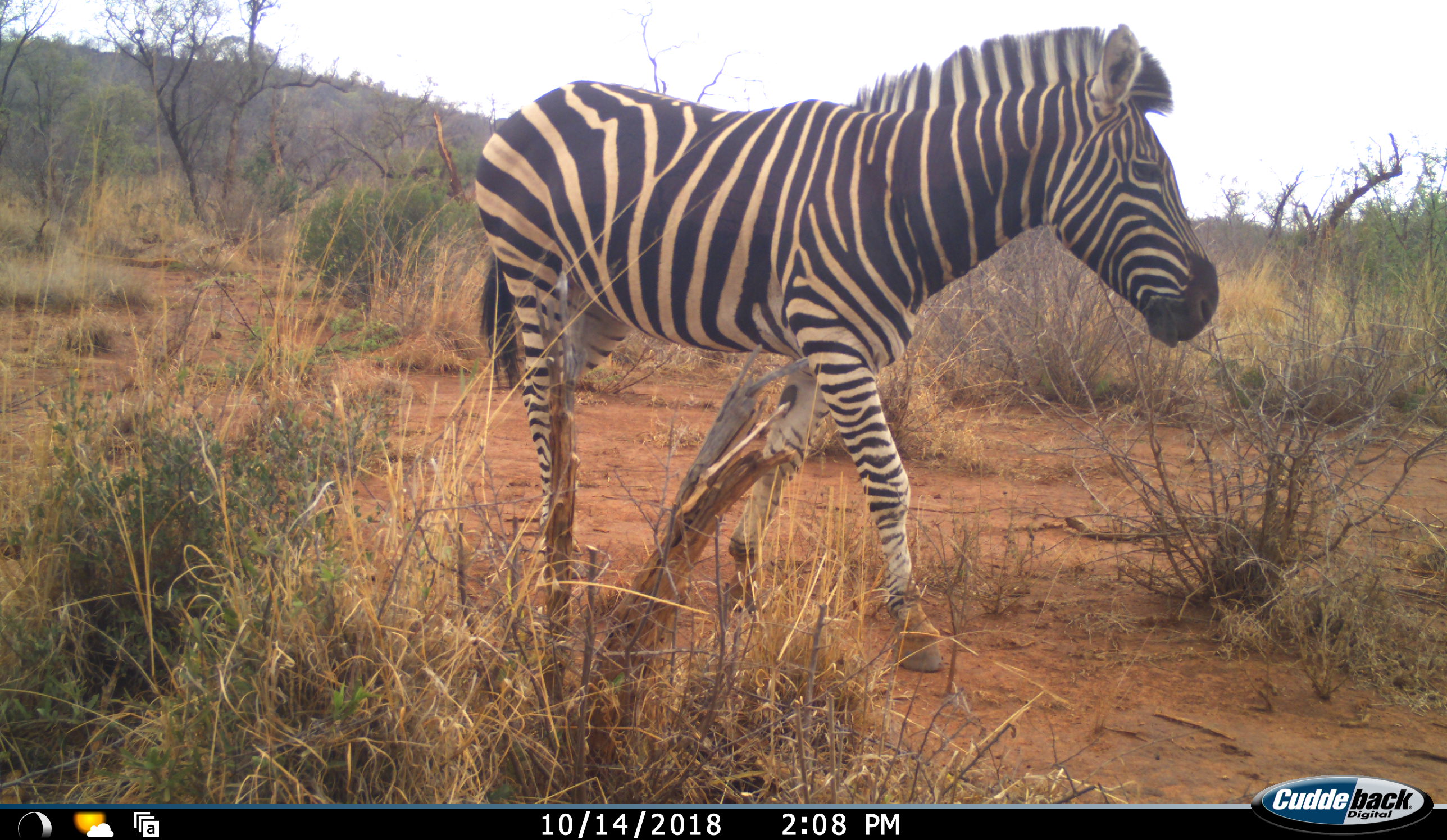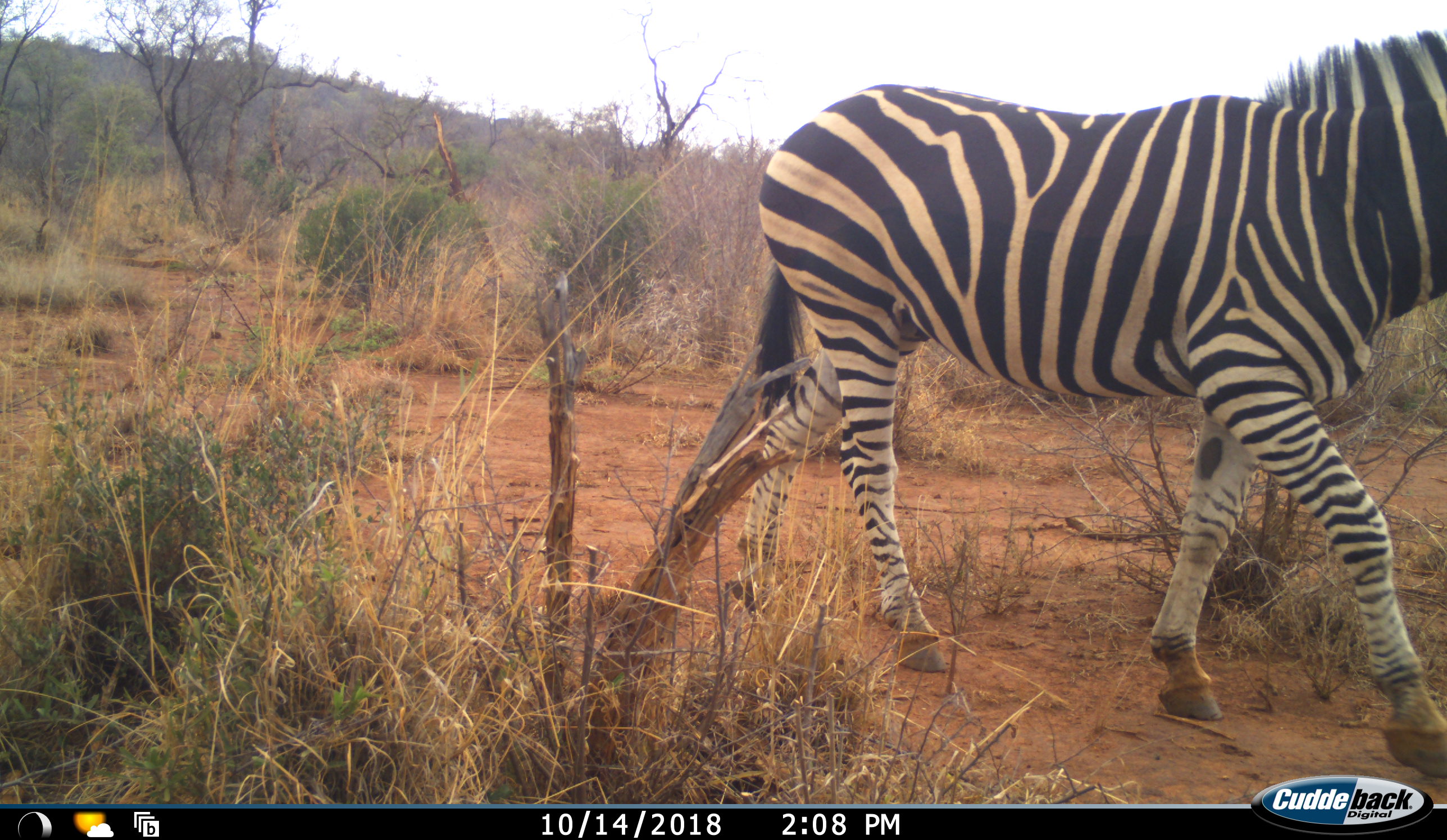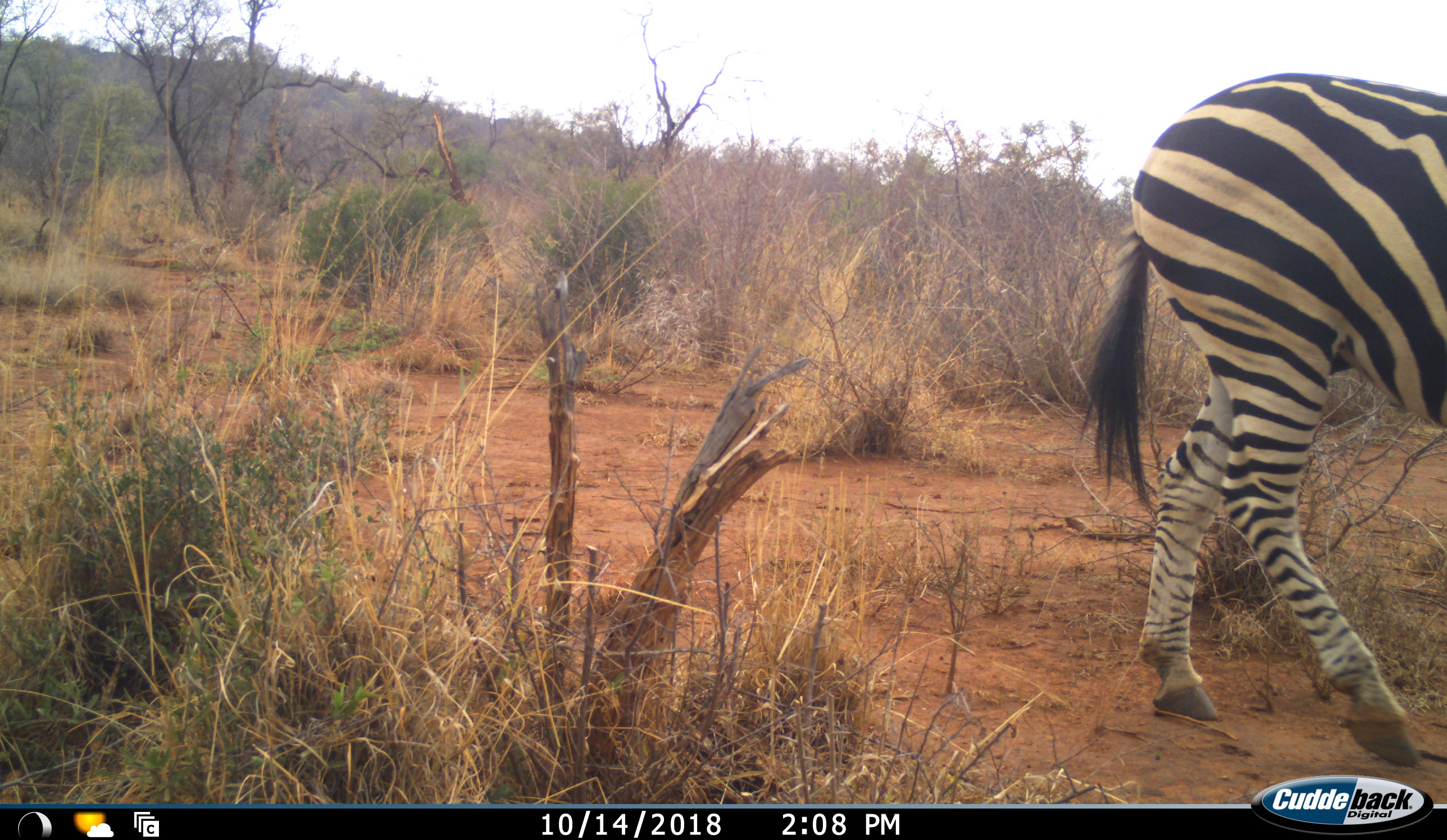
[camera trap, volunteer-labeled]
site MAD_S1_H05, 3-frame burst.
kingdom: Animalia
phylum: Chordata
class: Mammalia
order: Perissodactyla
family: Equidae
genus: Equus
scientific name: Equus quagga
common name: plains zebra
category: zebraplains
Zebraplains (plains zebra) (Equus quagga), count 1. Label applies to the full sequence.